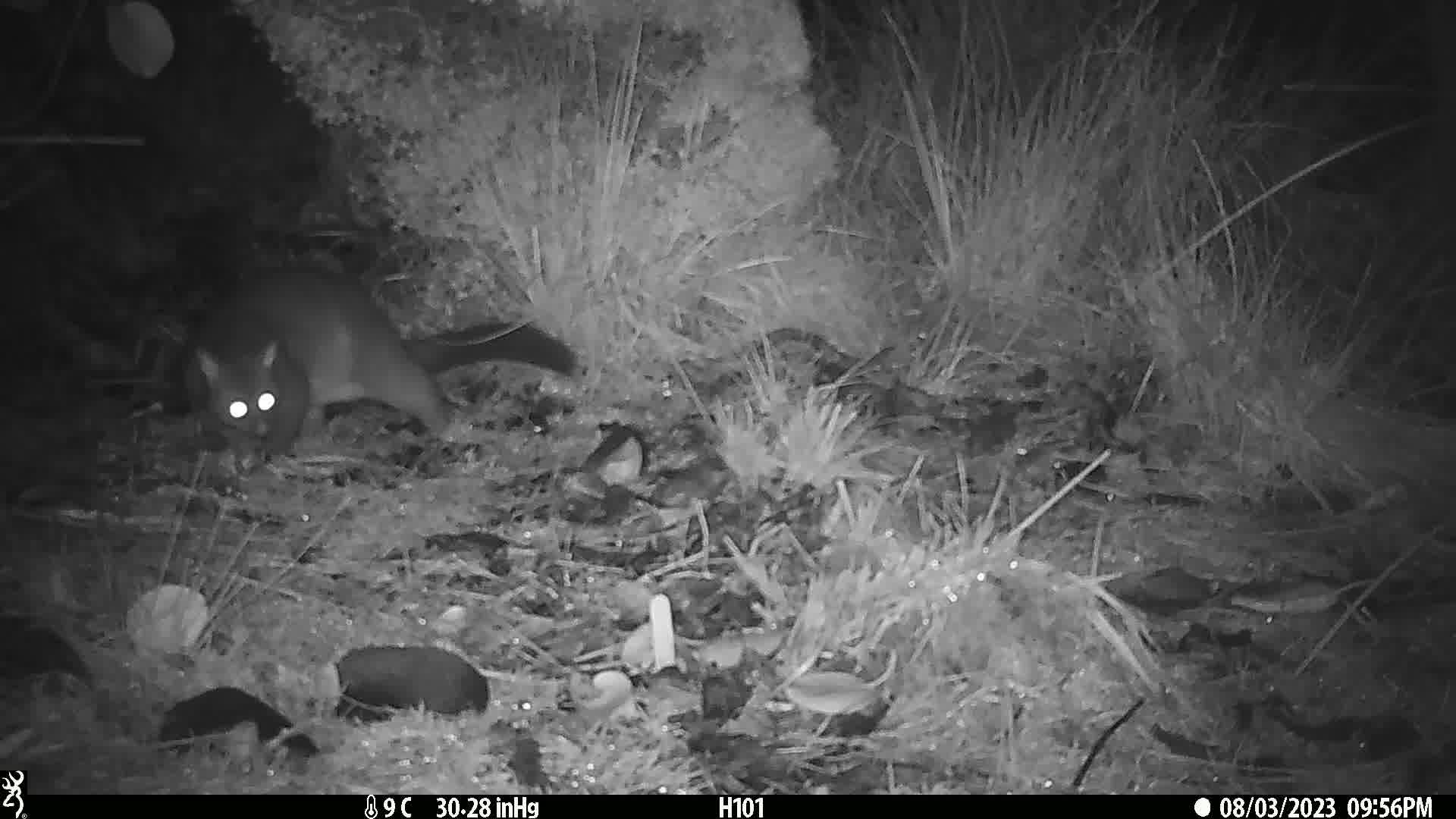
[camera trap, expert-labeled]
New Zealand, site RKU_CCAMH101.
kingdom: Animalia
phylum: Chordata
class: Mammalia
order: Diprotodontia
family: Phalangeridae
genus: Trichosurus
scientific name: Trichosurus vulpecula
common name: common brushtail possum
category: possum